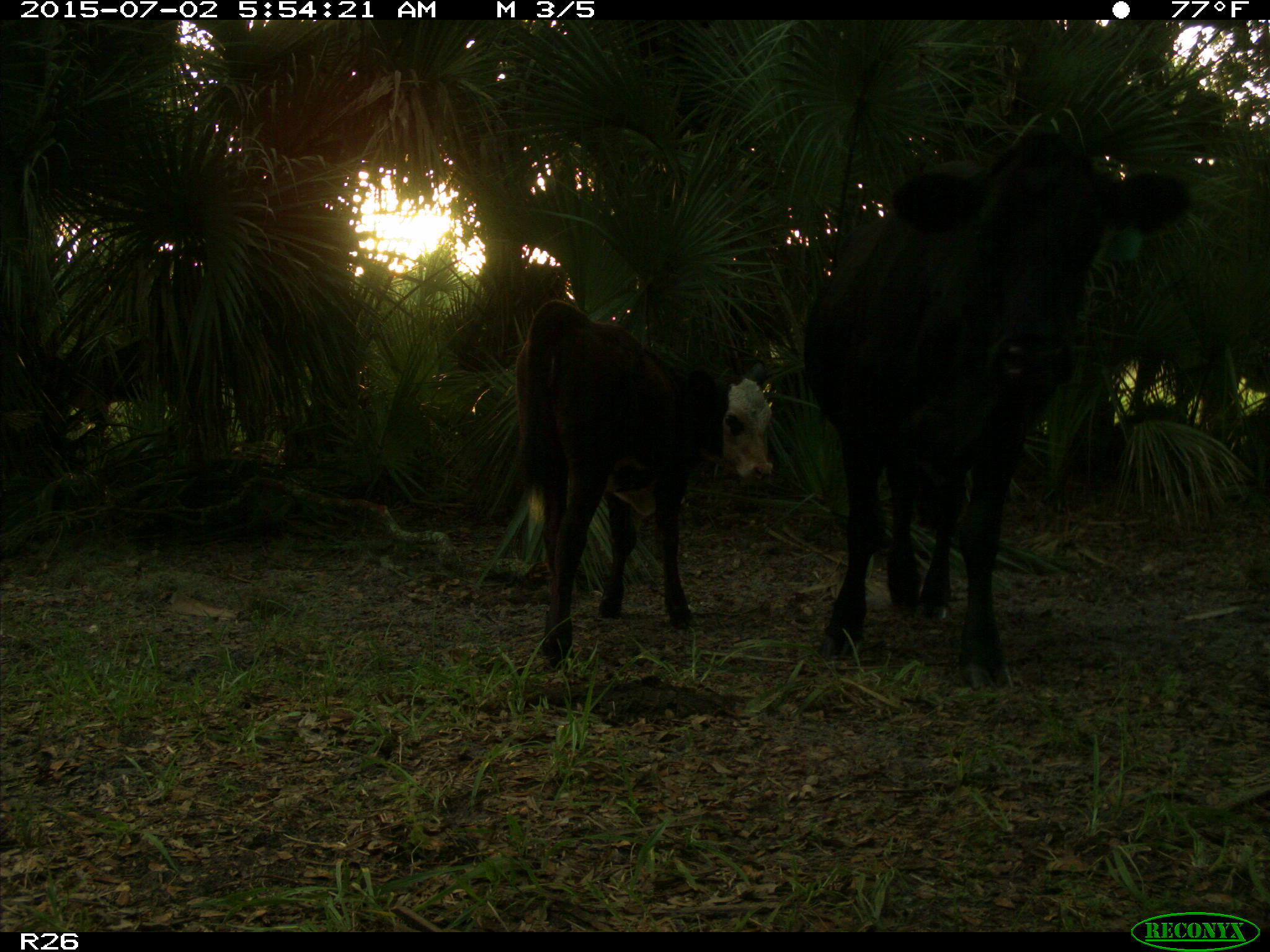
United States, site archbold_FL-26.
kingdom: Animalia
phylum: Chordata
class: Mammalia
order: Artiodactyla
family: Bovidae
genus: Bos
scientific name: Bos taurus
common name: domestic cow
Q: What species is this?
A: Bos taurus (domestic cow).